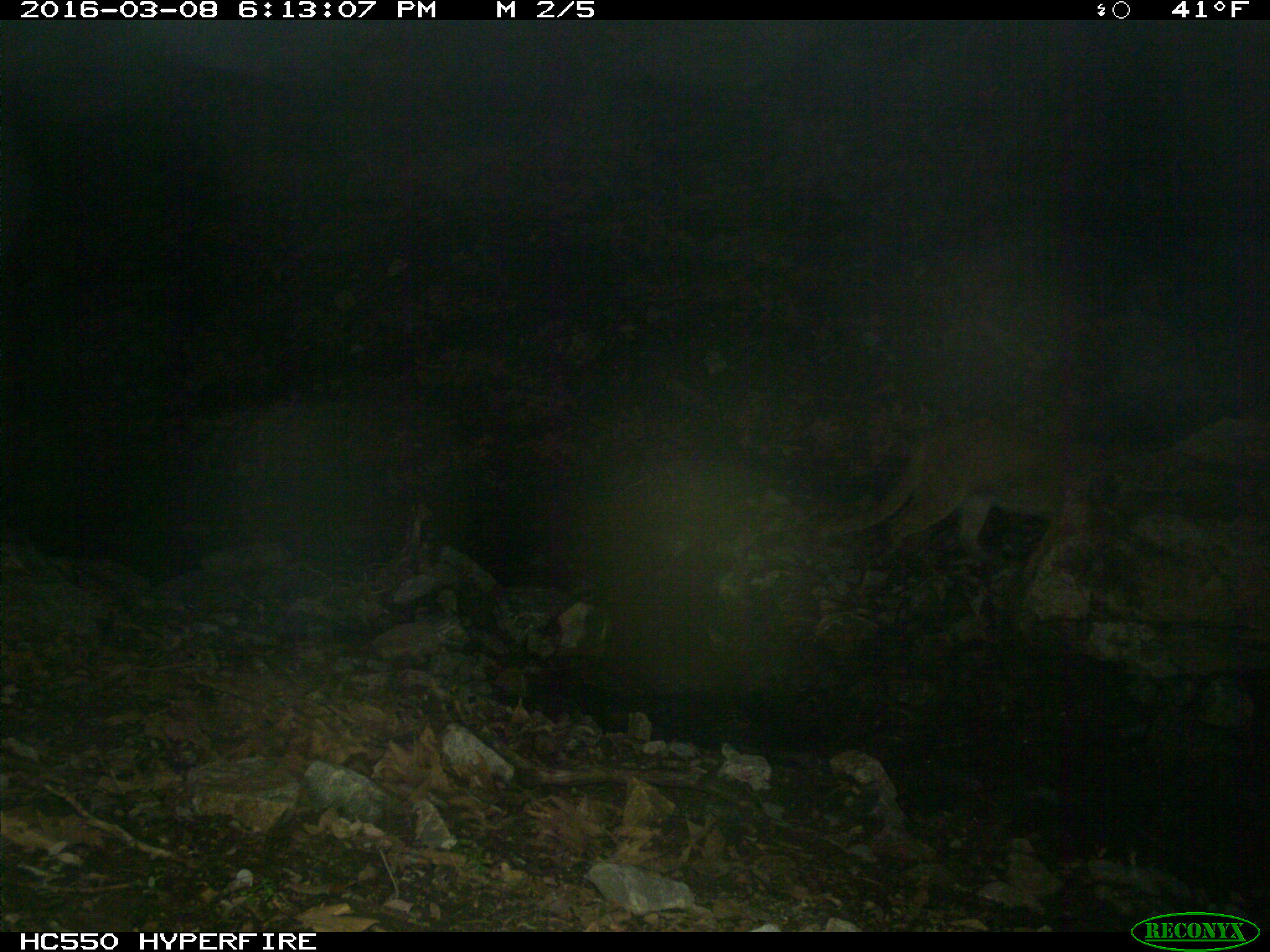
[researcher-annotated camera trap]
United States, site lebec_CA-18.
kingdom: Animalia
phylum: Chordata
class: Mammalia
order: Carnivora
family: Felidae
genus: Puma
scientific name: Puma concolor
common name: mountain lion